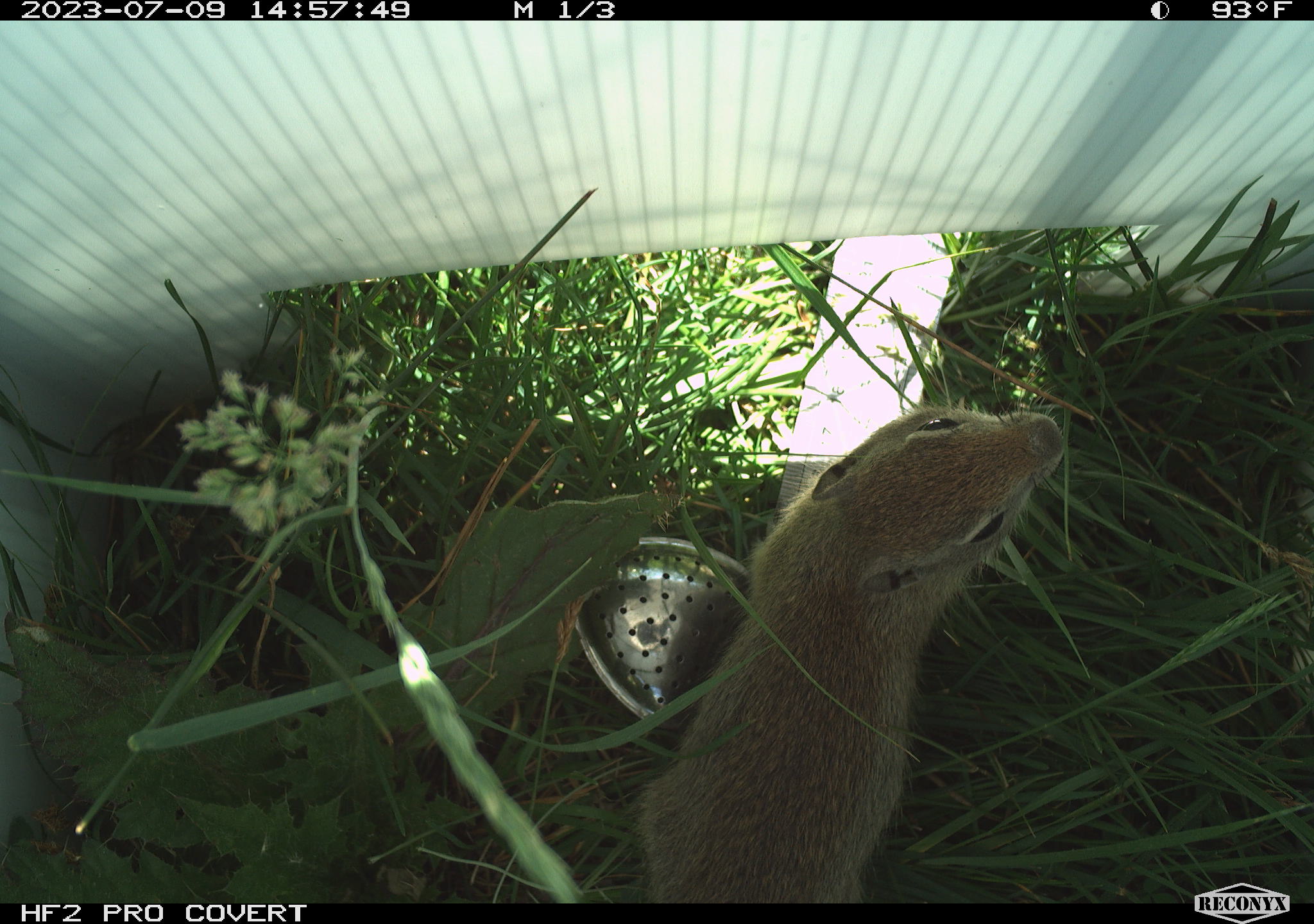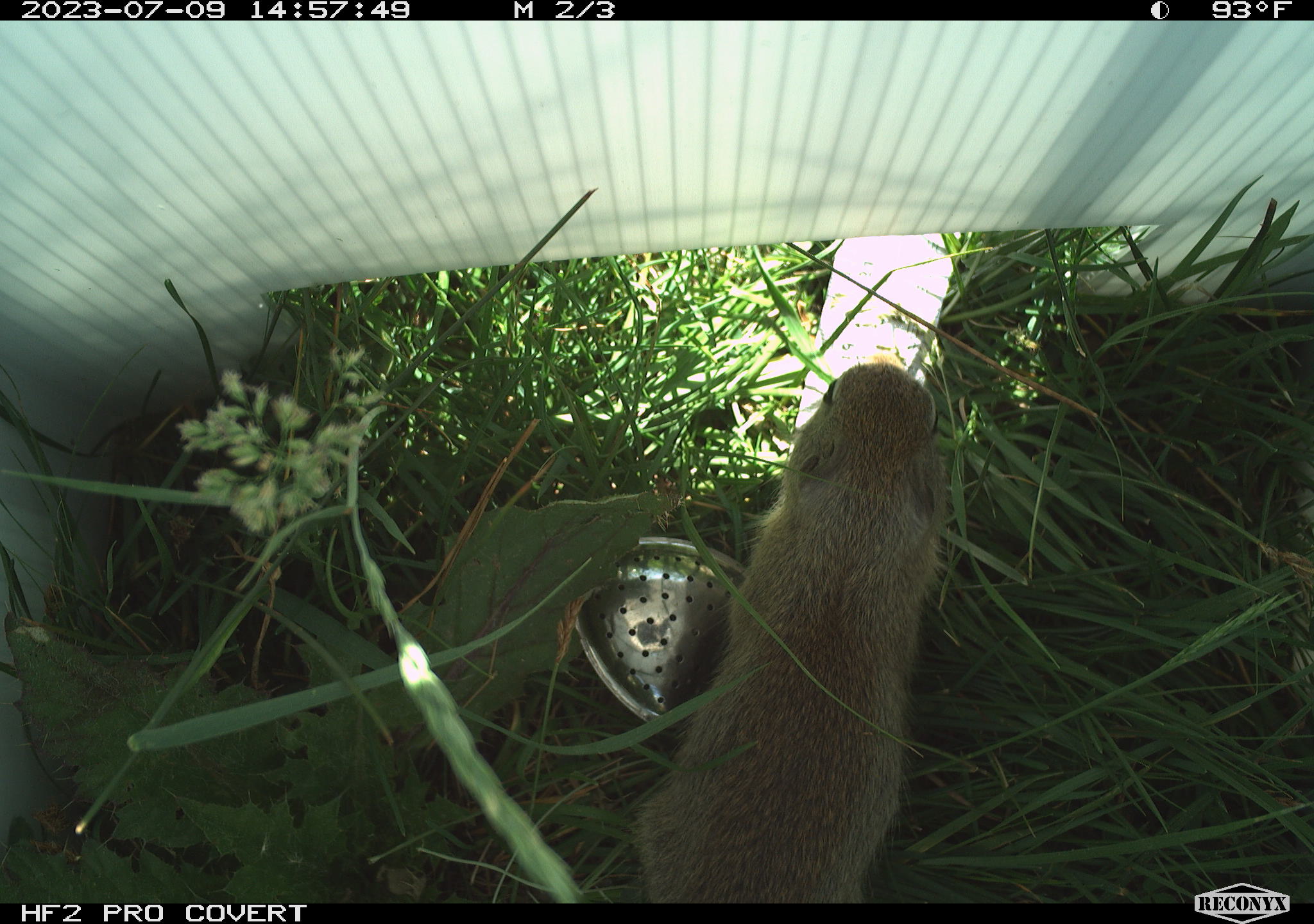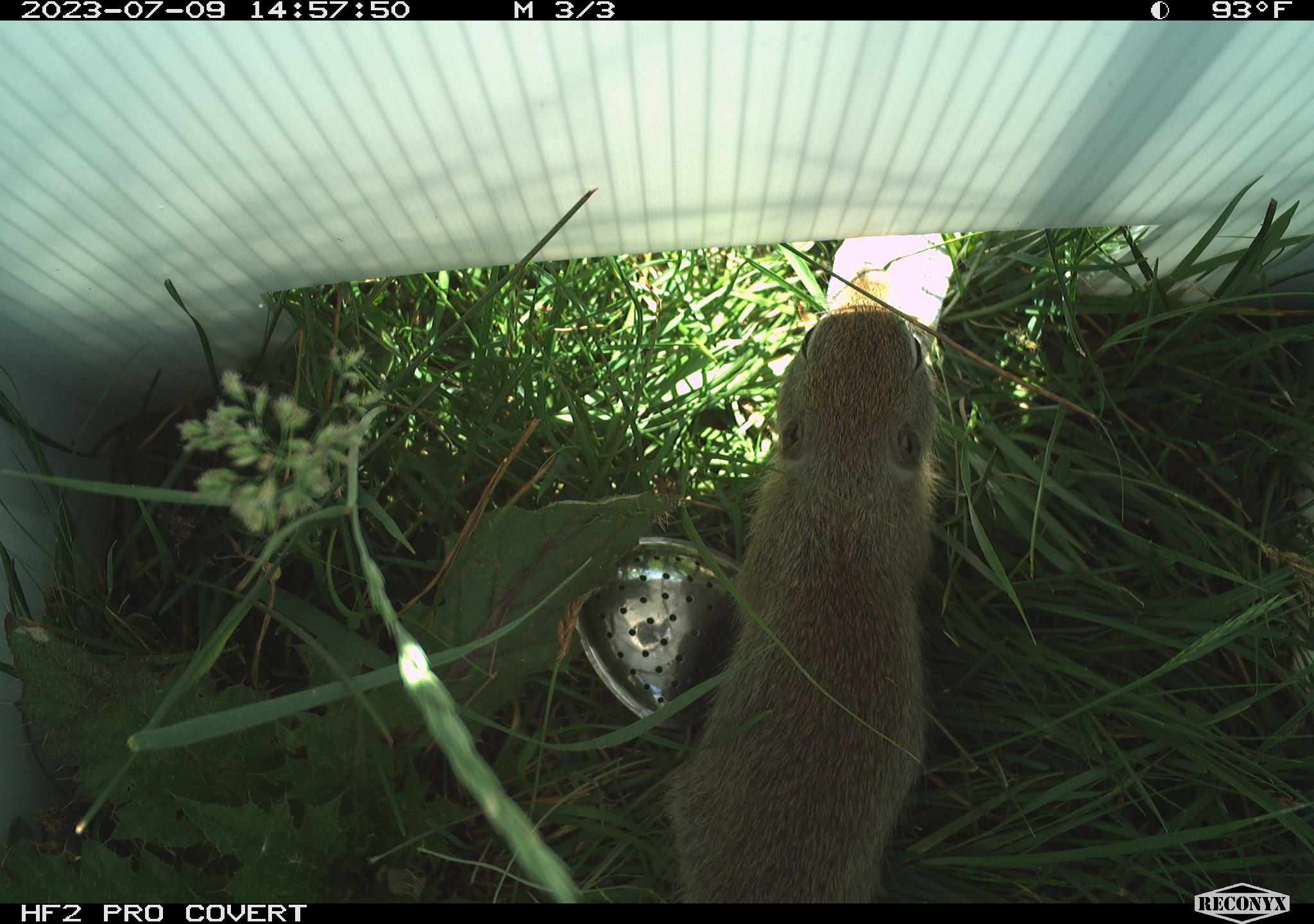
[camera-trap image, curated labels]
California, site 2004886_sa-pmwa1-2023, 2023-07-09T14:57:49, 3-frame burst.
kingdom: Animalia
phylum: Chordata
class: Mammalia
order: Rodentia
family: Sciuridae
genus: Urocitellus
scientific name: Urocitellus beldingi beldingi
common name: belding's ground squirrel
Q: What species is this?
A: Belding's ground squirrel (Urocitellus beldingi beldingi).